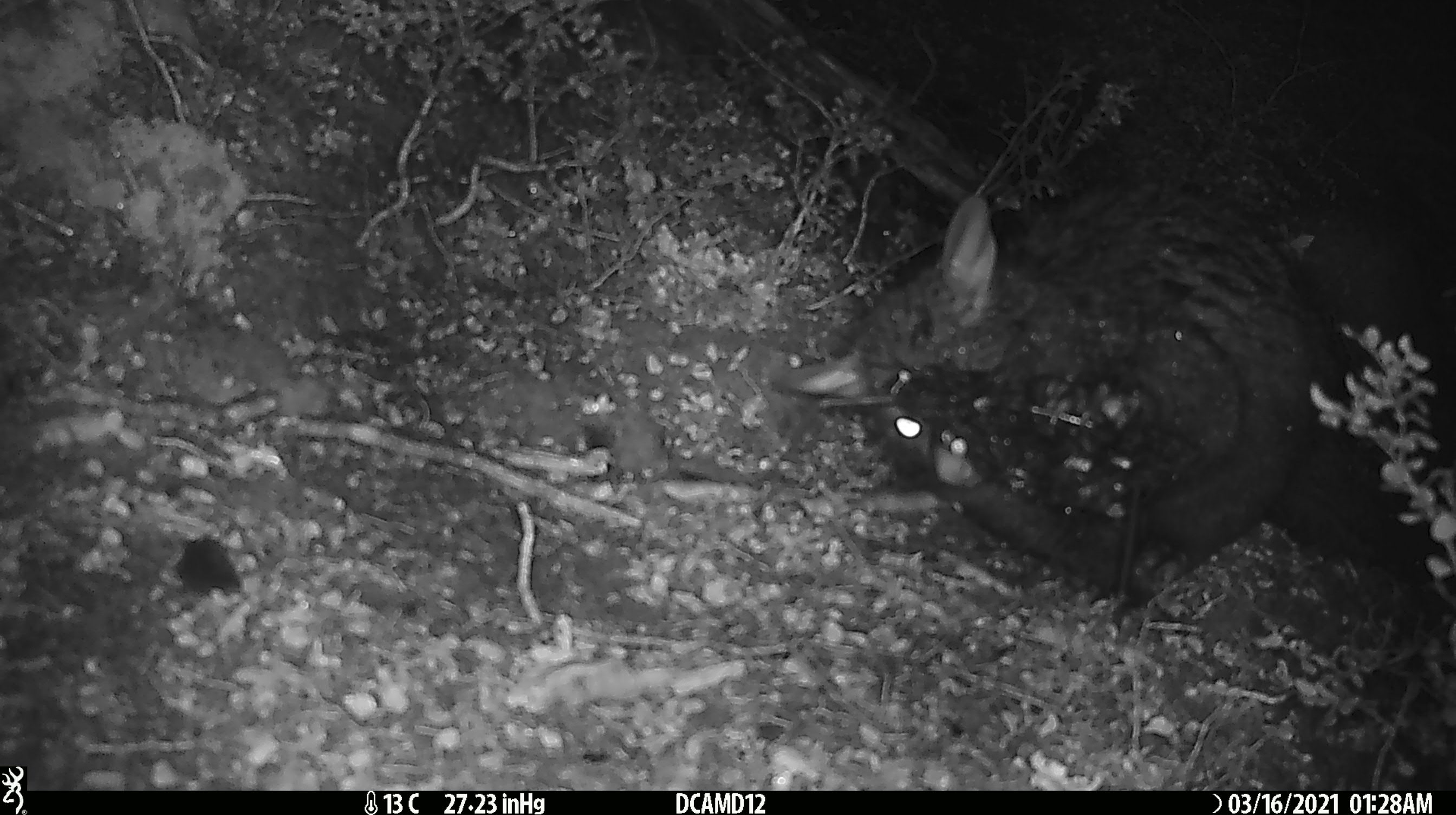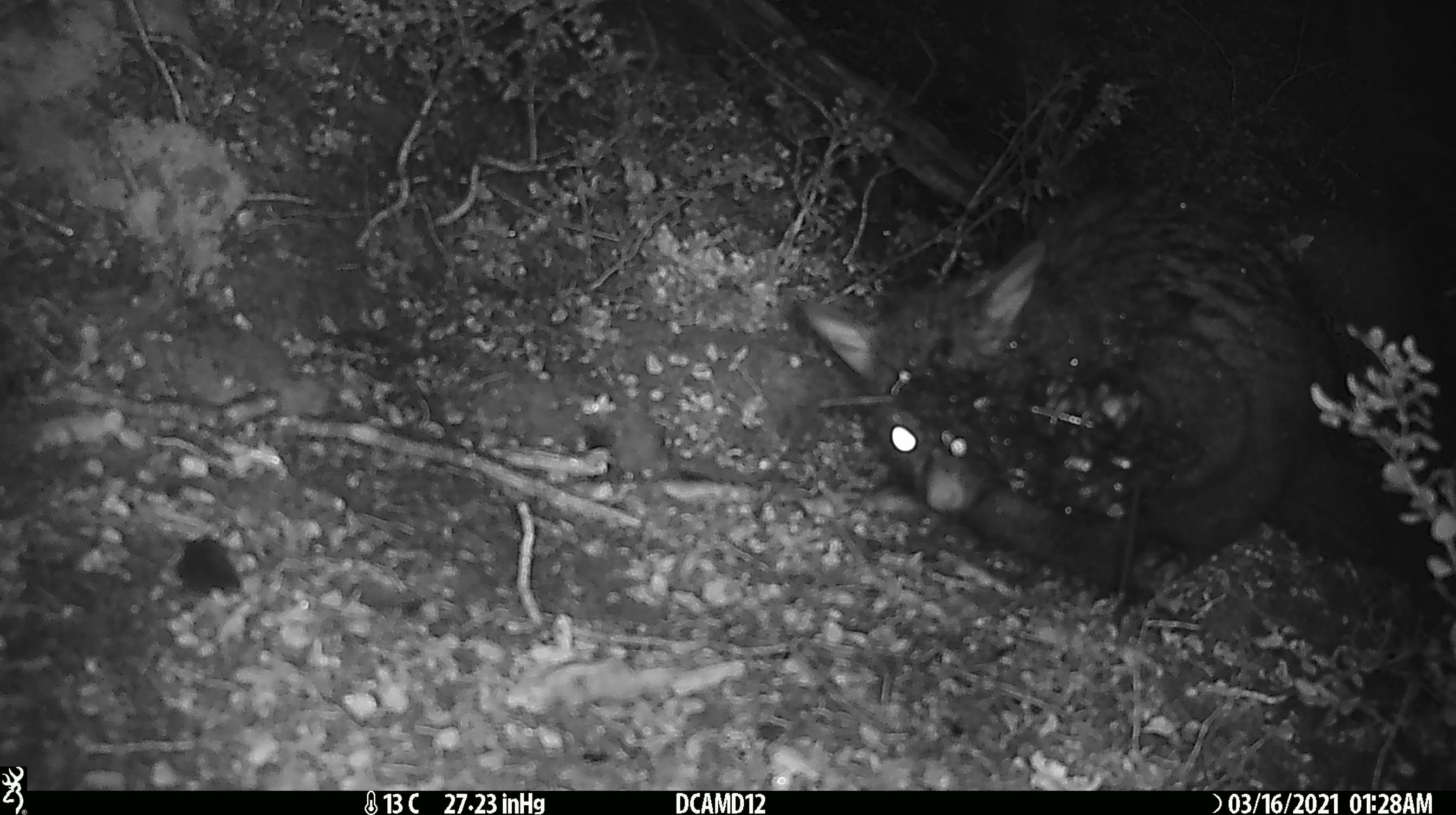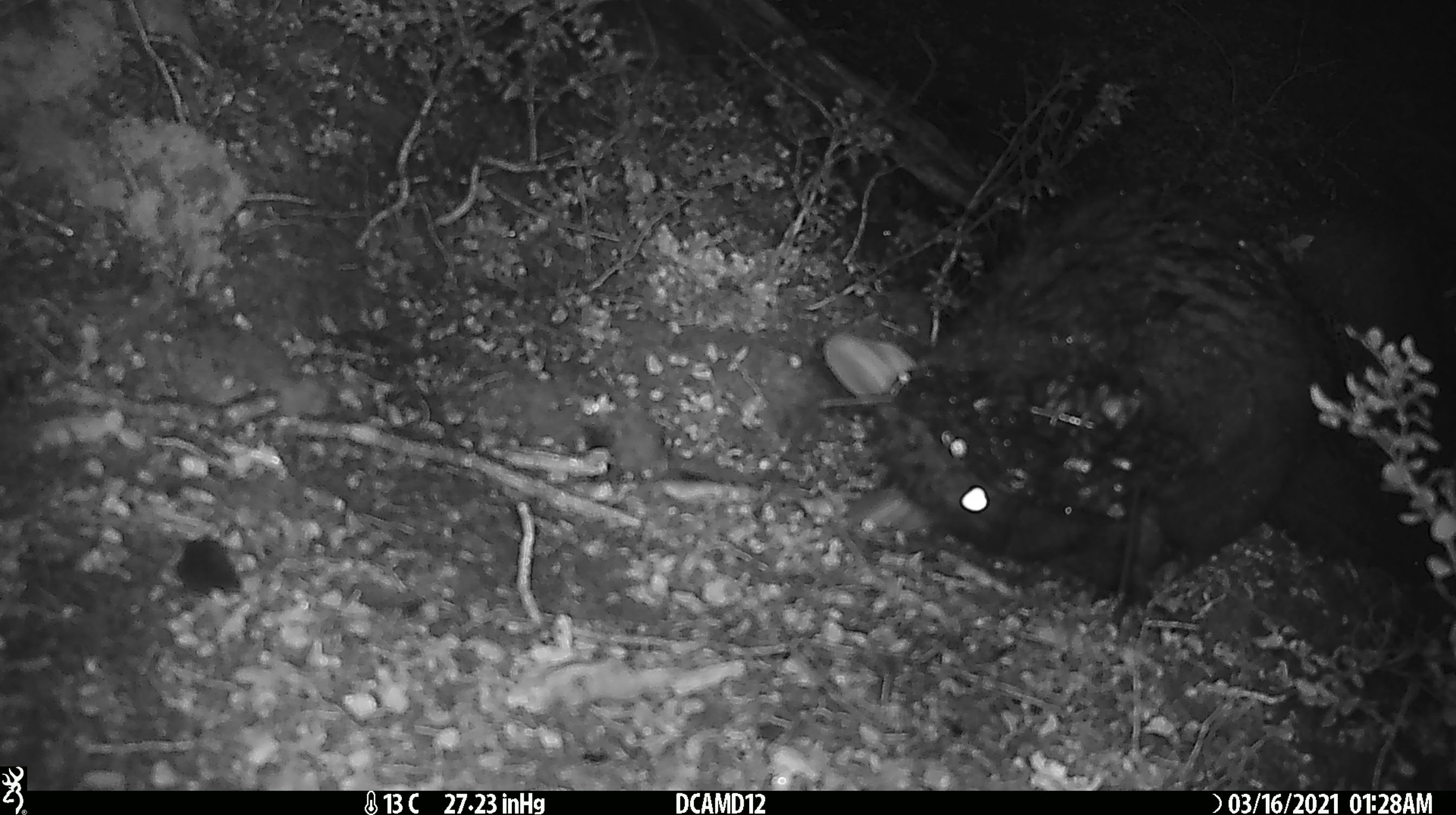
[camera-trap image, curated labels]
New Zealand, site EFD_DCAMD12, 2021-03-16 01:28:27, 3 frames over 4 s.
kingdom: Animalia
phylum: Chordata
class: Mammalia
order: Diprotodontia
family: Phalangeridae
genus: Trichosurus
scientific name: Trichosurus vulpecula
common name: common brushtail possum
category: possum